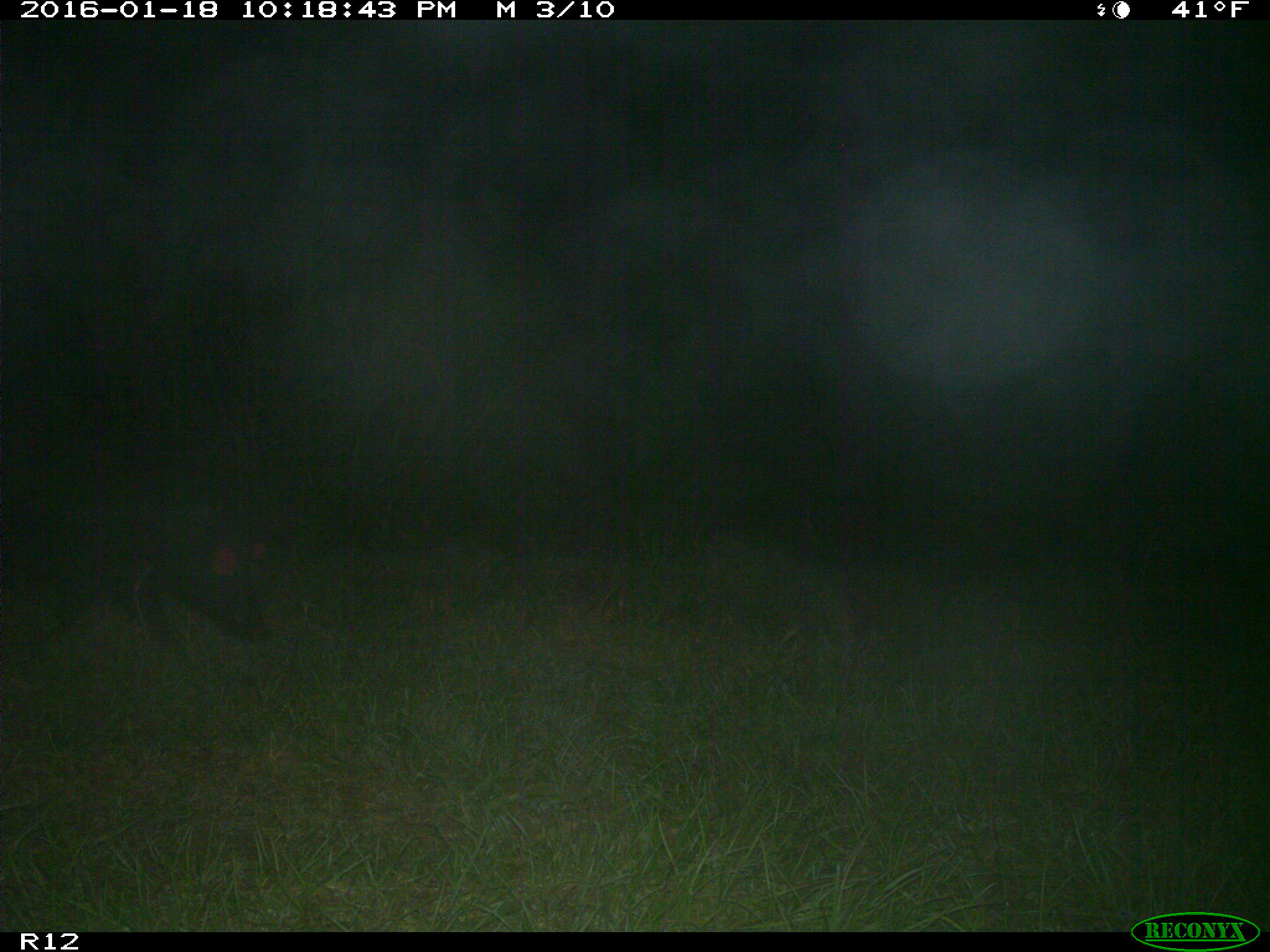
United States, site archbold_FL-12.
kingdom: Animalia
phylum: Chordata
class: Mammalia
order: Artiodactyla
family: Suidae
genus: Sus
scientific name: Sus scrofa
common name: wild boar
Sus scrofa (wild boar).